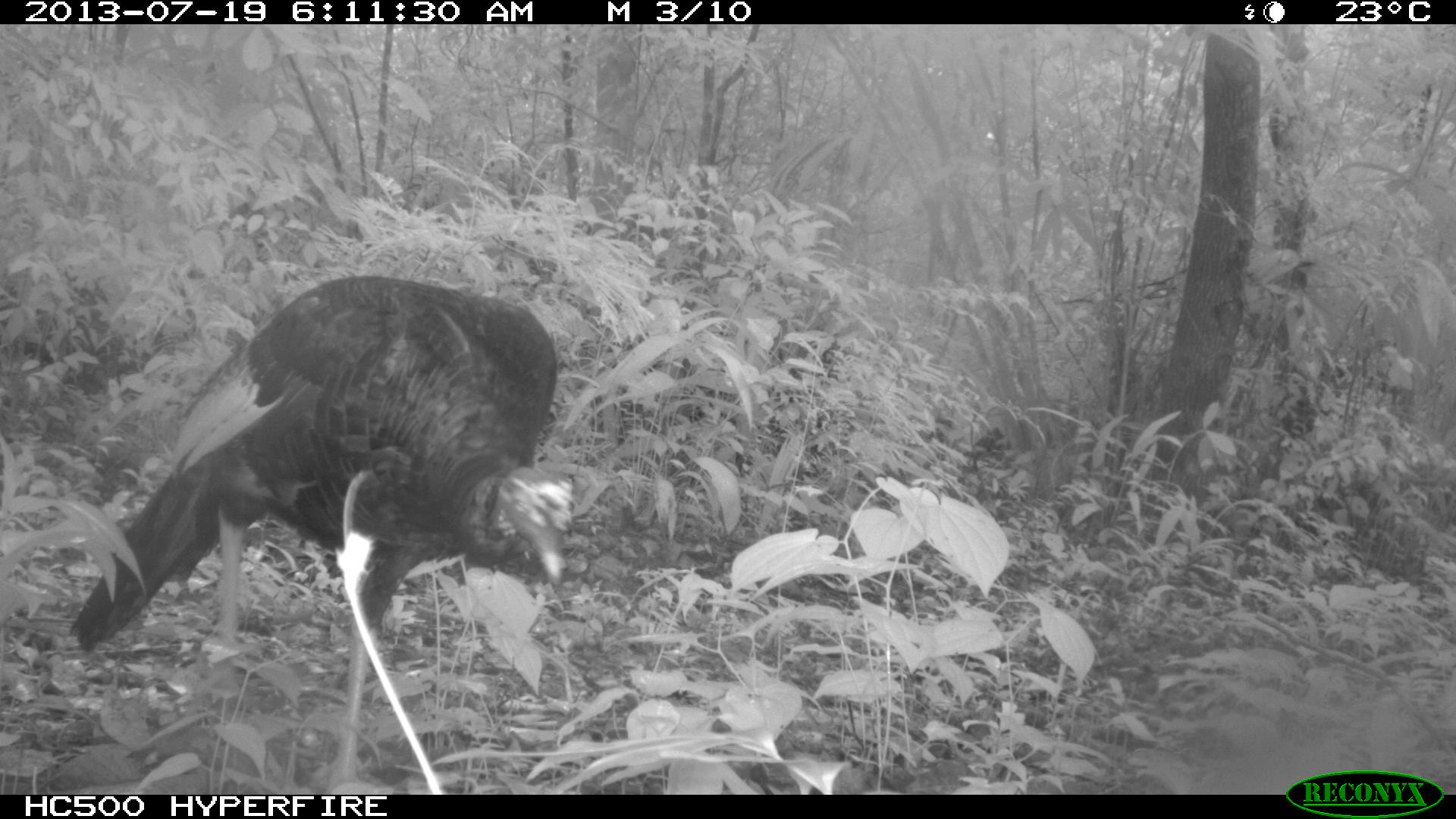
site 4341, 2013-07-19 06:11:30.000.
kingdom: Animalia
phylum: Chordata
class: Aves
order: Galliformes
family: Phasianidae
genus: Meleagris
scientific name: Meleagris ocellata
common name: ocellated turkey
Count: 1.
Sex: male.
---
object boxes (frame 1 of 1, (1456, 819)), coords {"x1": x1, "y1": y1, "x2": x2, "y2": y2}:
meleagris ocellata: {"x1": 68, "y1": 273, "x2": 573, "y2": 794}